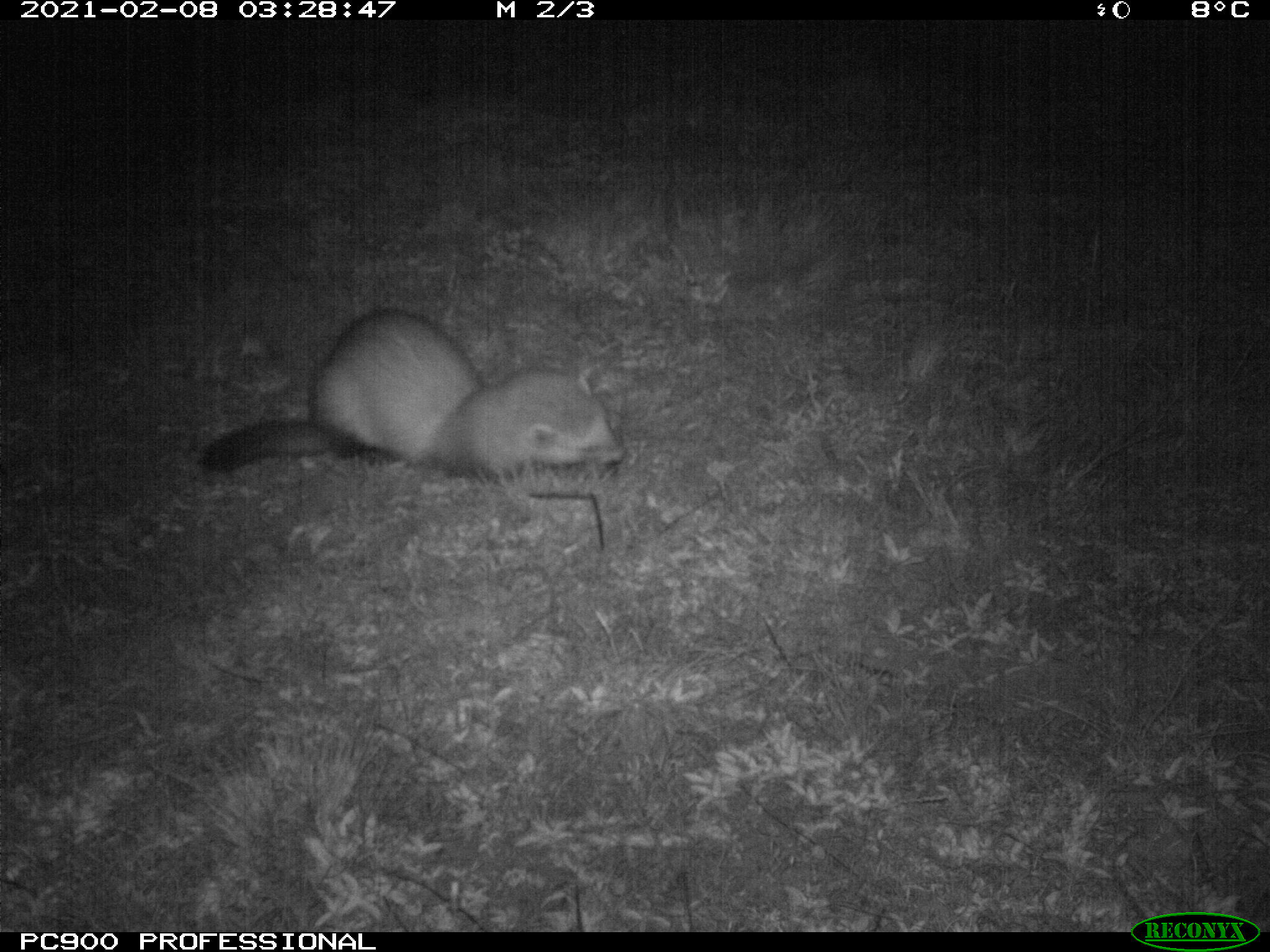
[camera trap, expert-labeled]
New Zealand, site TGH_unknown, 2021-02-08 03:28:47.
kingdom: Animalia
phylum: Chordata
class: Mammalia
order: Carnivora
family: Mustelidae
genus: Mustela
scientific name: Mustela furo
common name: ferret